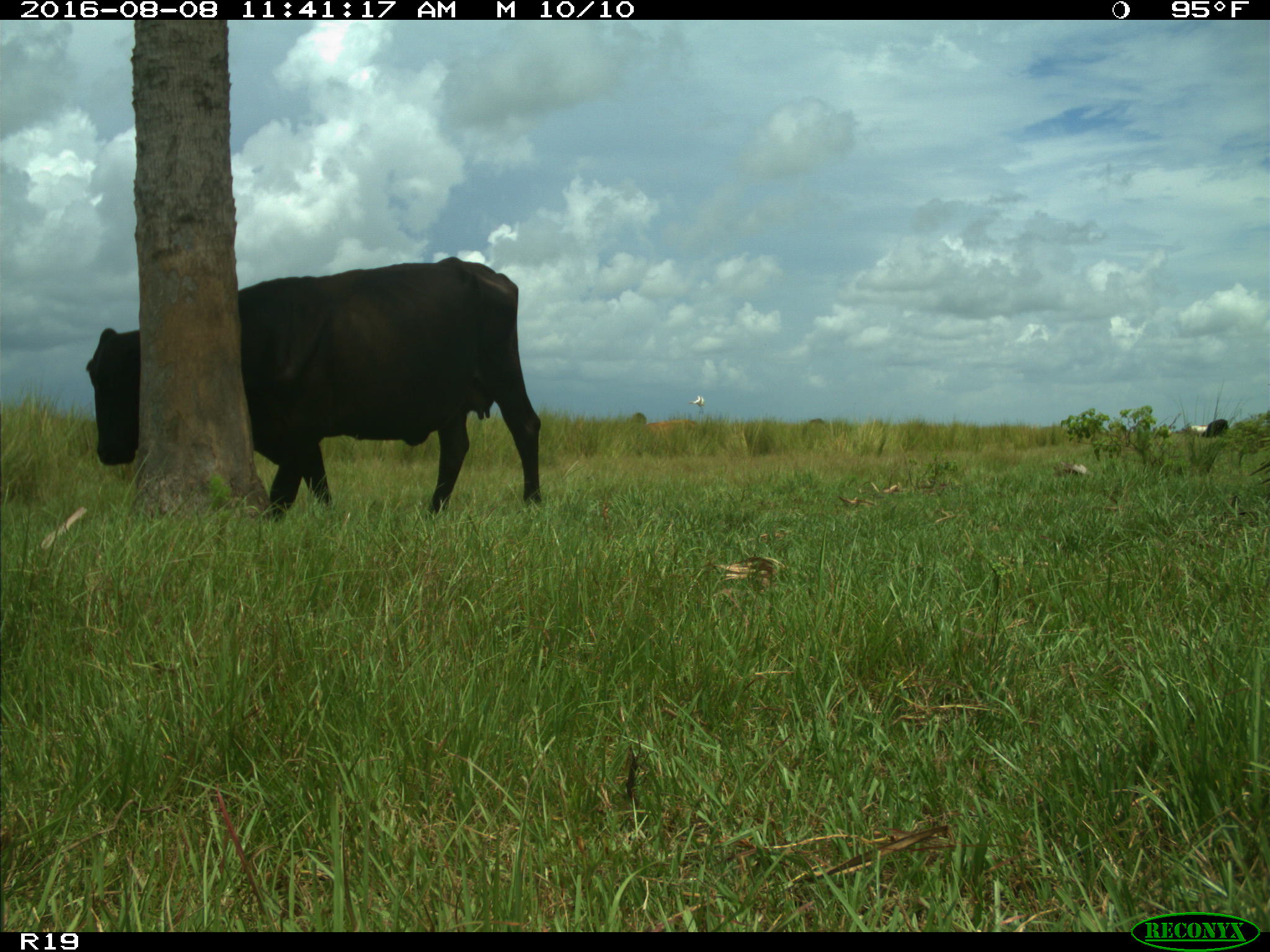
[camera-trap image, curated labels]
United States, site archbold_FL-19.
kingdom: Animalia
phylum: Chordata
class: Mammalia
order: Artiodactyla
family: Bovidae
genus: Bos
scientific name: Bos taurus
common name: domestic cow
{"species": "Bos taurus (domestic cow)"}